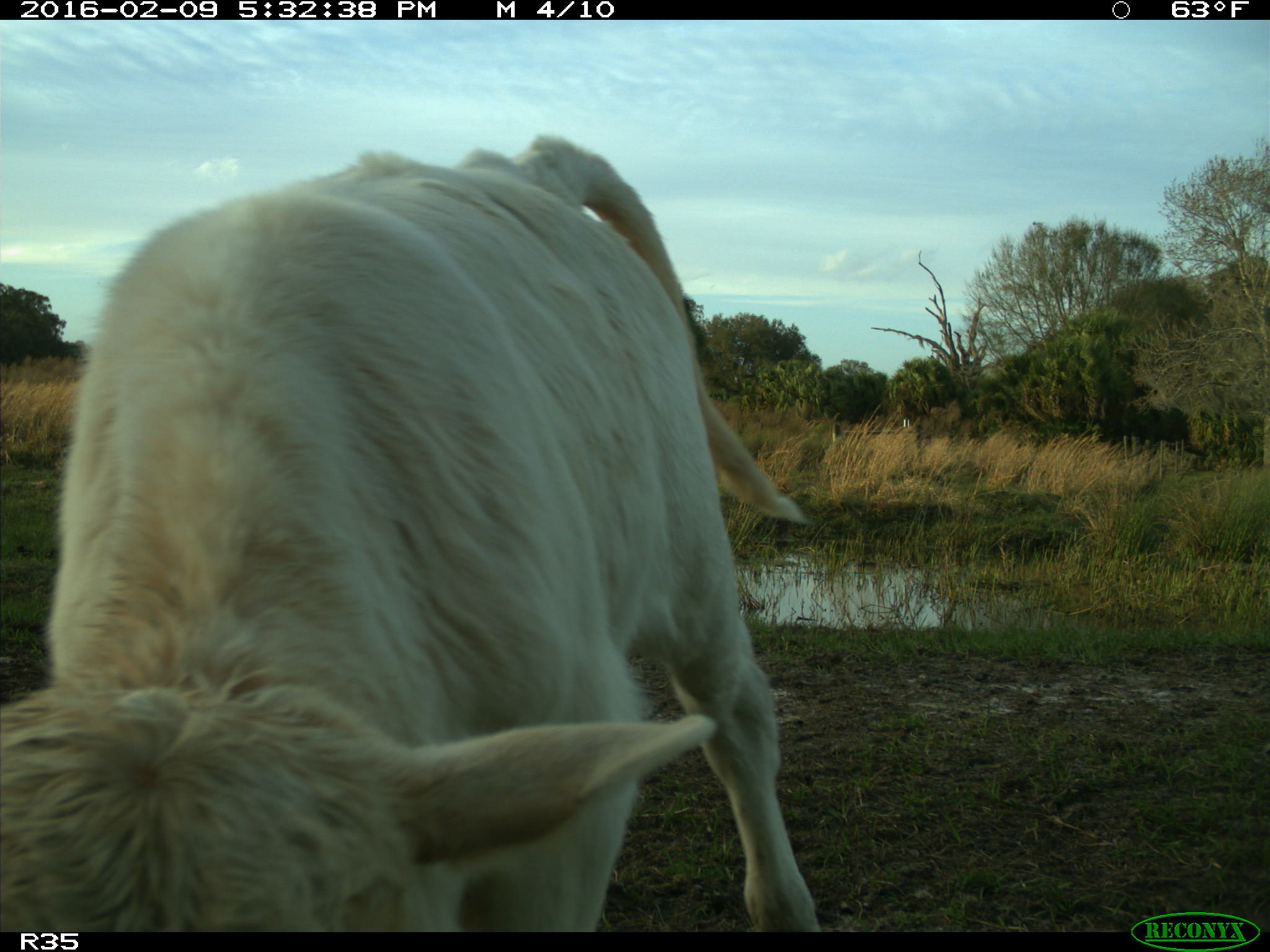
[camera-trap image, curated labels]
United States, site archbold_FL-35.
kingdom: Animalia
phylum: Chordata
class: Mammalia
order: Artiodactyla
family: Bovidae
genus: Bos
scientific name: Bos taurus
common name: domestic cow